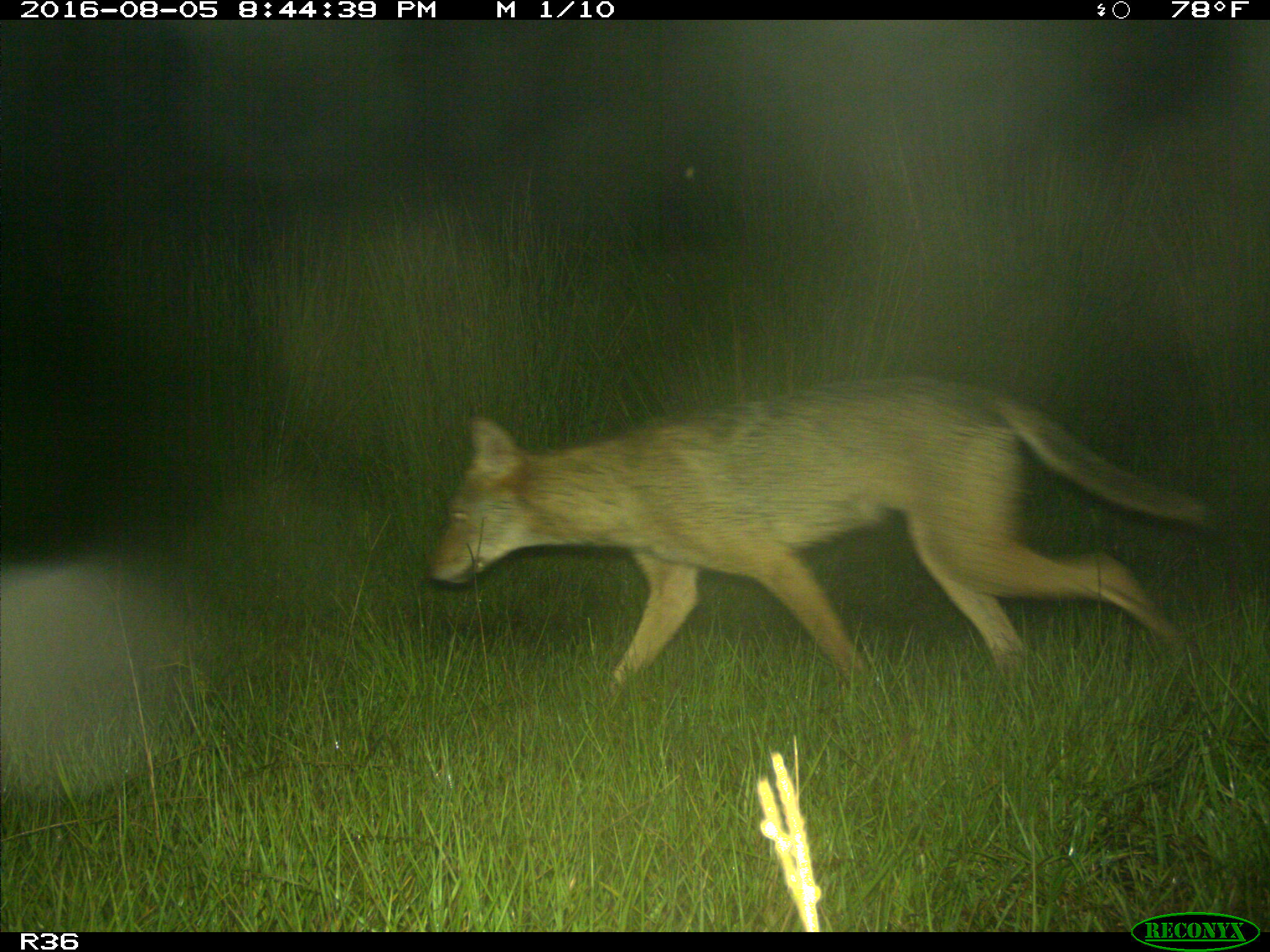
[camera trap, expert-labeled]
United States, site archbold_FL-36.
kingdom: Animalia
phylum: Chordata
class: Mammalia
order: Carnivora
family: Canidae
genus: Canis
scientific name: Canis latrans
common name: coyote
Canis latrans (coyote).